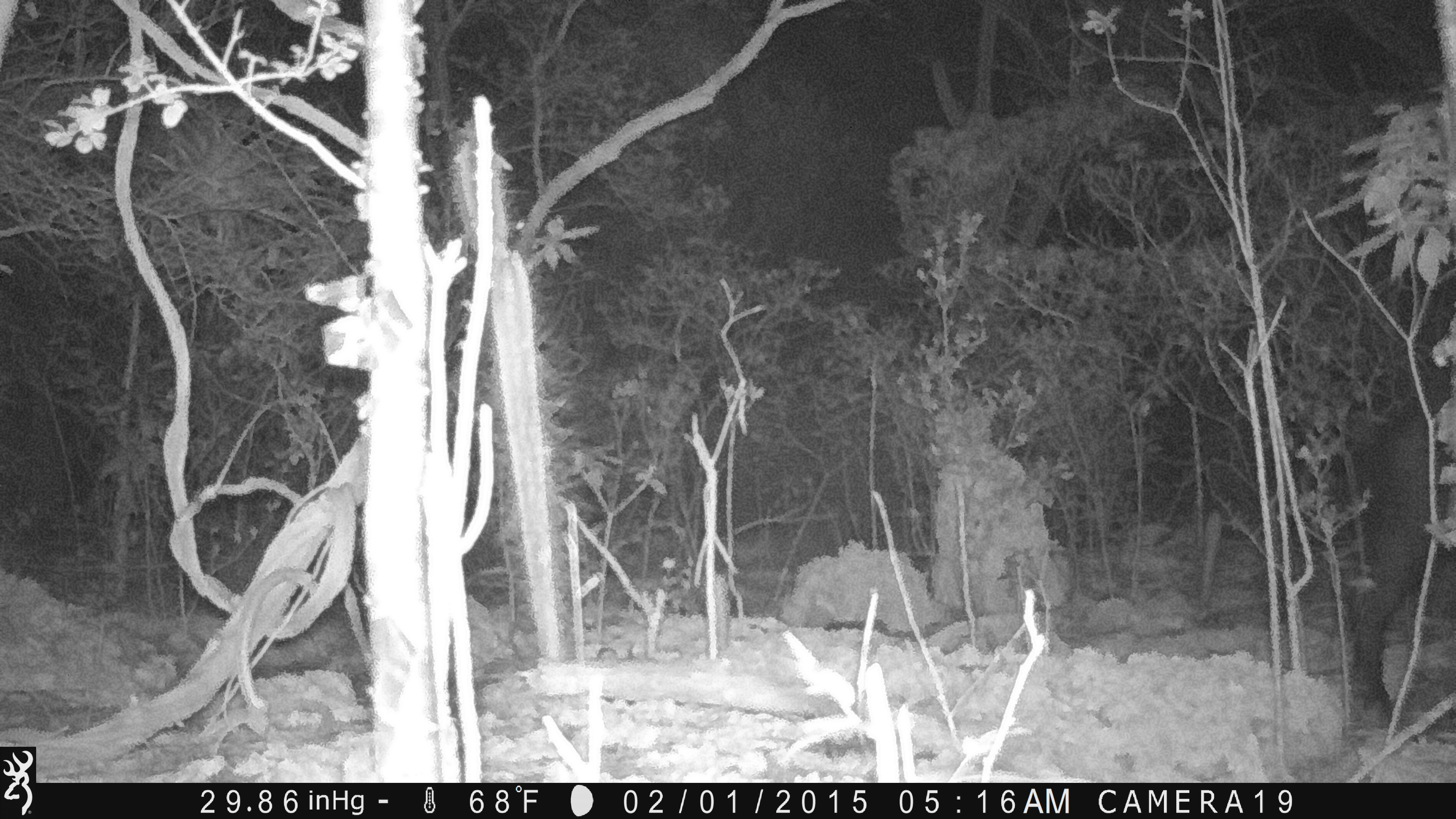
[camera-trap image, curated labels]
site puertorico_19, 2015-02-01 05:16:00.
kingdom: Animalia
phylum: Chordata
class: Mammalia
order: Artiodactyla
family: Bovidae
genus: Capra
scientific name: Capra hircus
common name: goat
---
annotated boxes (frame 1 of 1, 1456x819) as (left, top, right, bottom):
goat: (1332, 404, 1453, 731)